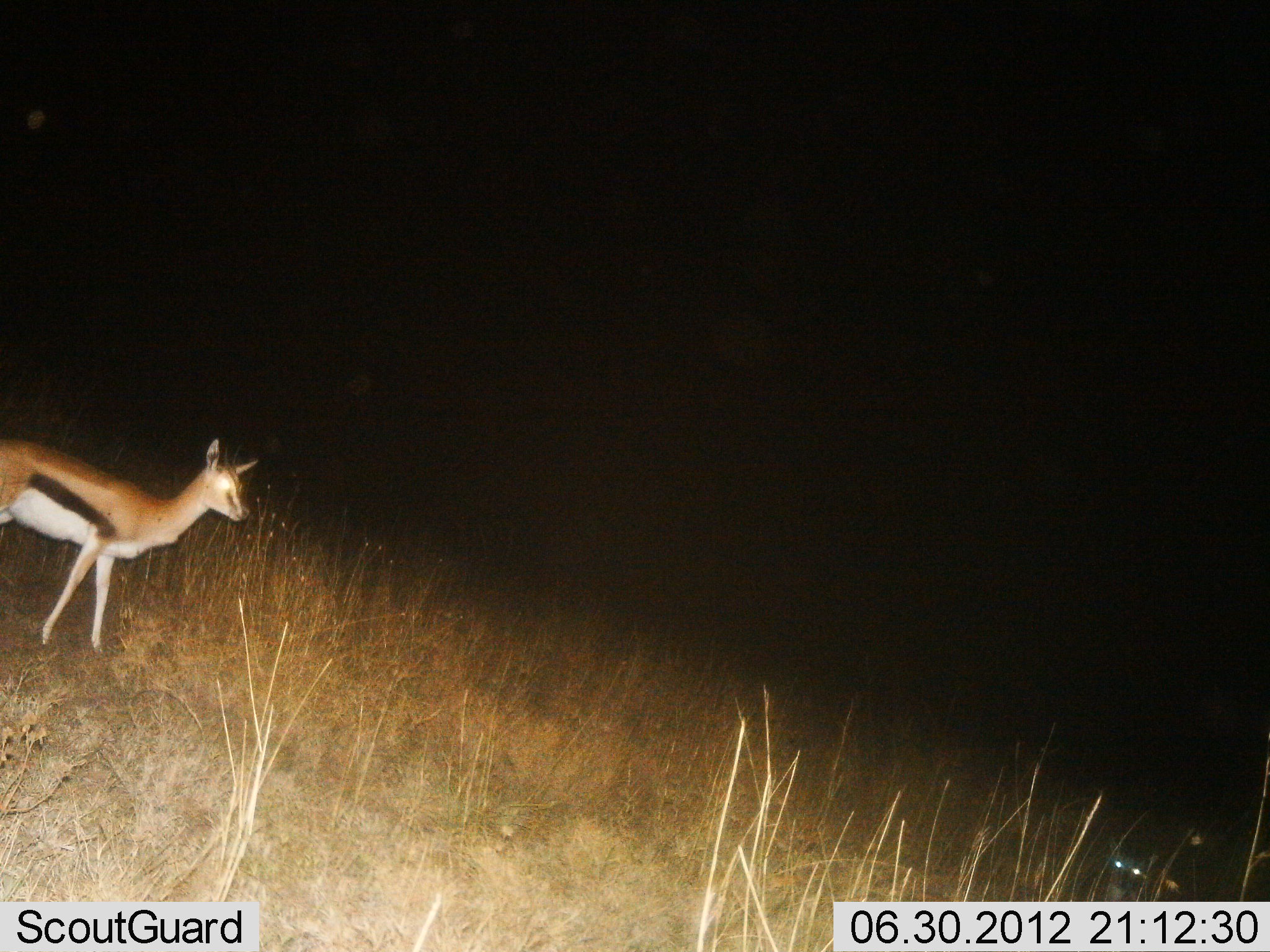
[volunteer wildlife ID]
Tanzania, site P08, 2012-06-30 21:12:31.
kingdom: Animalia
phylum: Chordata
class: Mammalia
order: Artiodactyla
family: Bovidae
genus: Eudorcas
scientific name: Eudorcas thomsonii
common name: thomson's gazelle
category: gazellethomsons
Gazellethomsons (thomson's gazelle) (Eudorcas thomsonii), count 1. Behavior (volunteer vote fractions): standing 82%, resting 9%, moving 18%, interacting 0%. Young present (vote fraction): 0%. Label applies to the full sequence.